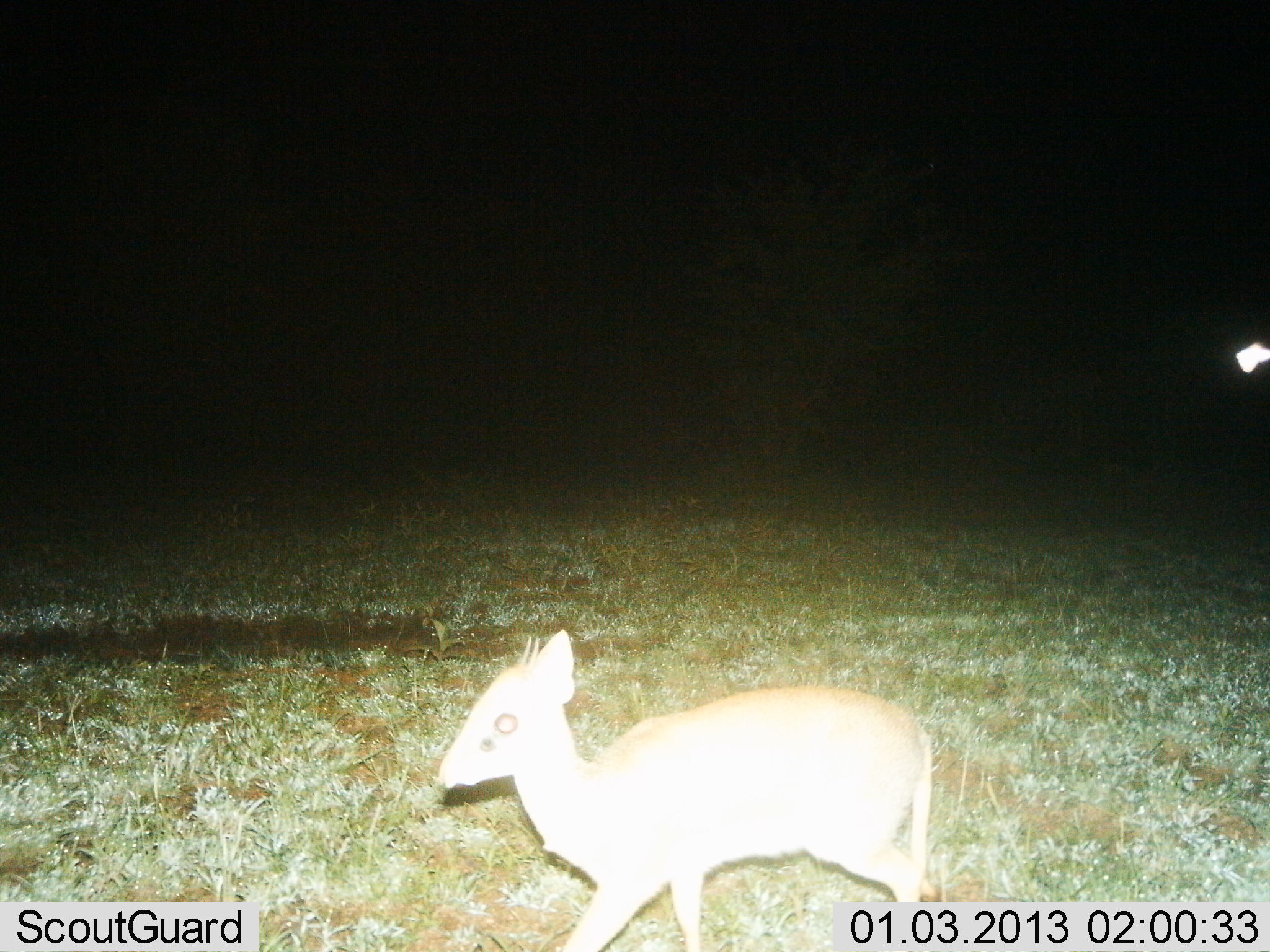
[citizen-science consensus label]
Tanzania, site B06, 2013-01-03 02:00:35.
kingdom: Animalia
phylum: Chordata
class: Mammalia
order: Artiodactyla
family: Bovidae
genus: Madoqua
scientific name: Madoqua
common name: dikdik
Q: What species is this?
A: Dikdik (Madoqua).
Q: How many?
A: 1.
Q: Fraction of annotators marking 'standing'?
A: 95%.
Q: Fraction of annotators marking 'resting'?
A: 0%.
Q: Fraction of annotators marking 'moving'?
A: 10%.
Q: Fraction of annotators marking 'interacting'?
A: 0%.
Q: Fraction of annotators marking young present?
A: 5%.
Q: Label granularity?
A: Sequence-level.